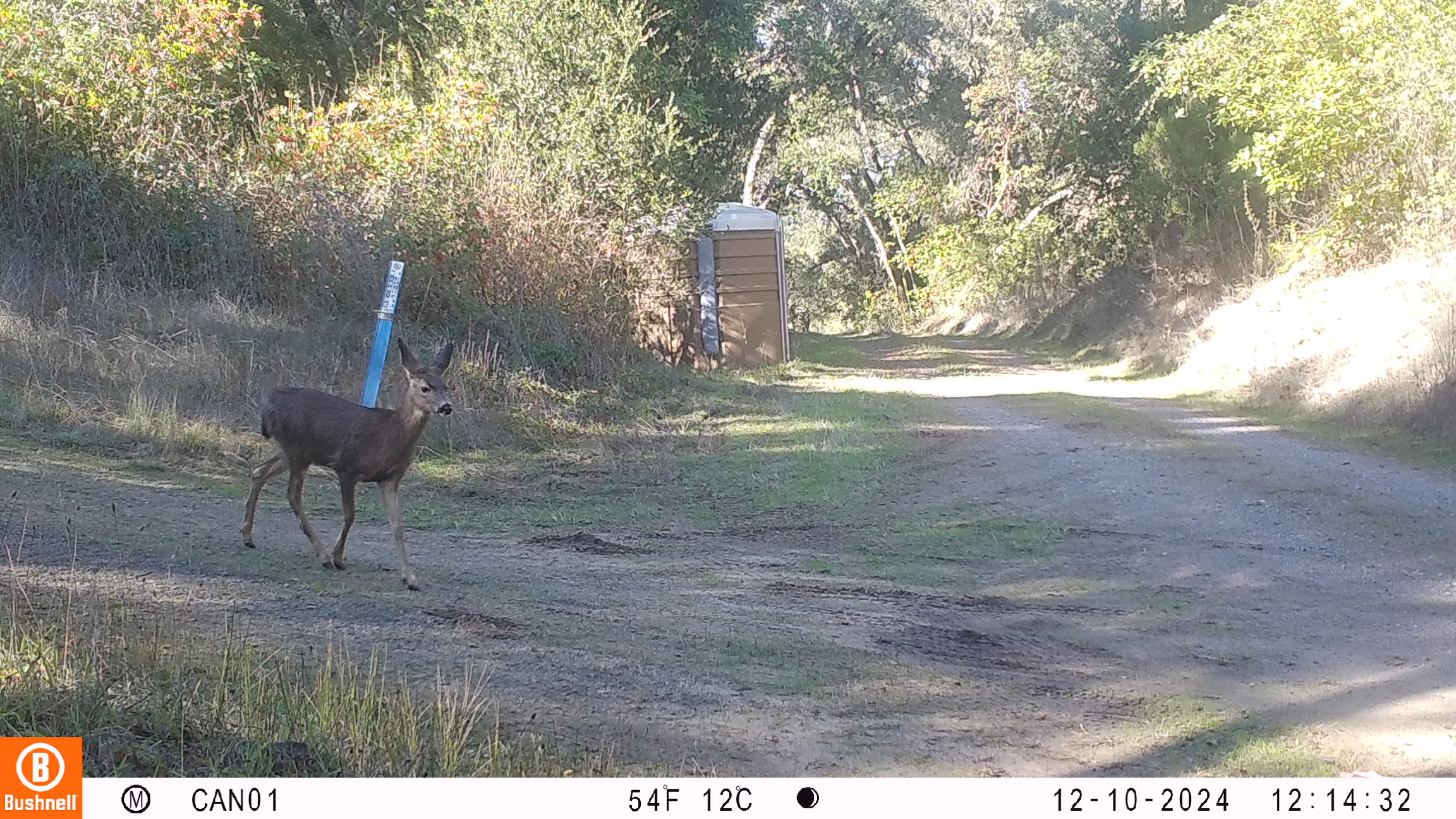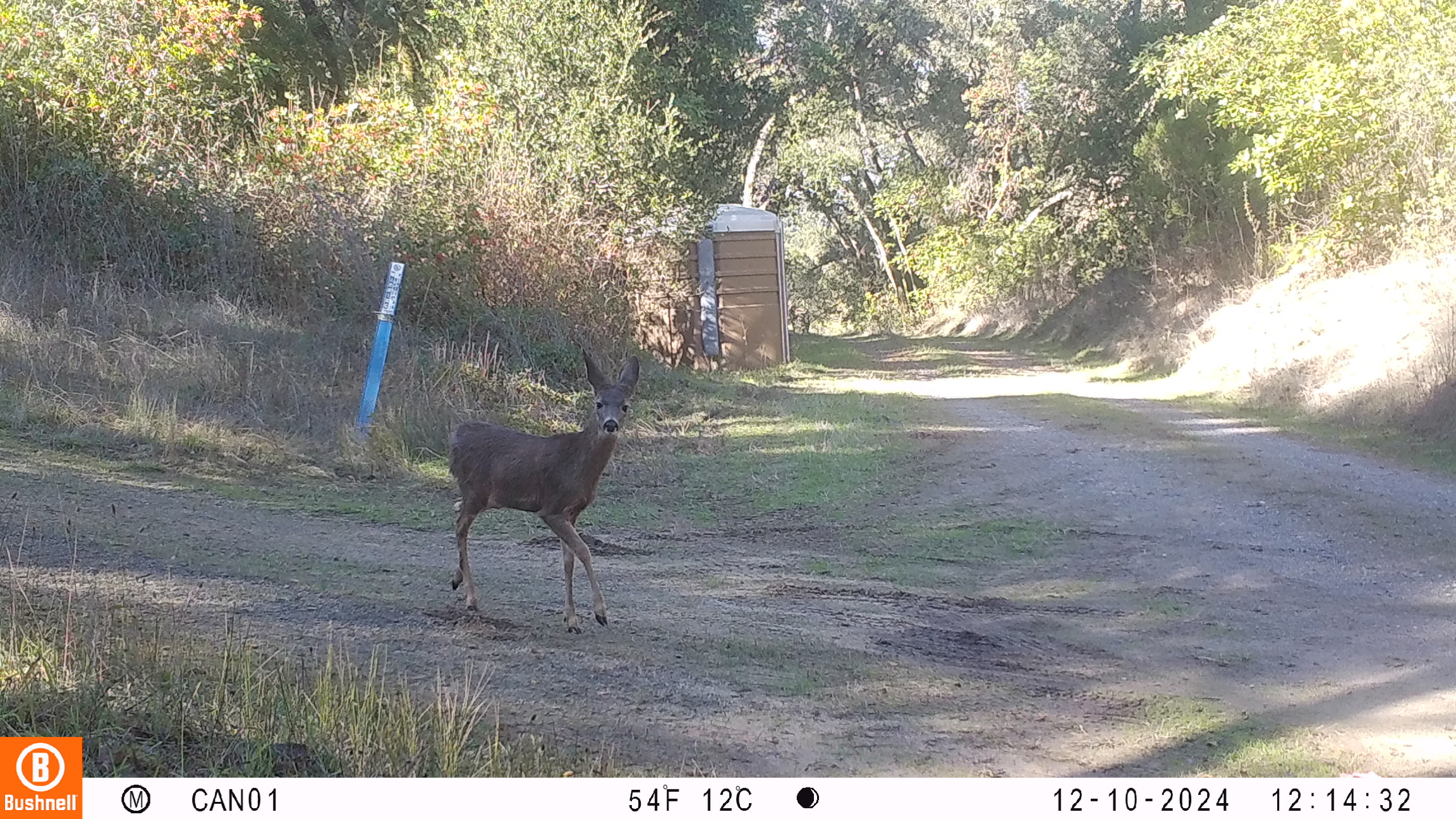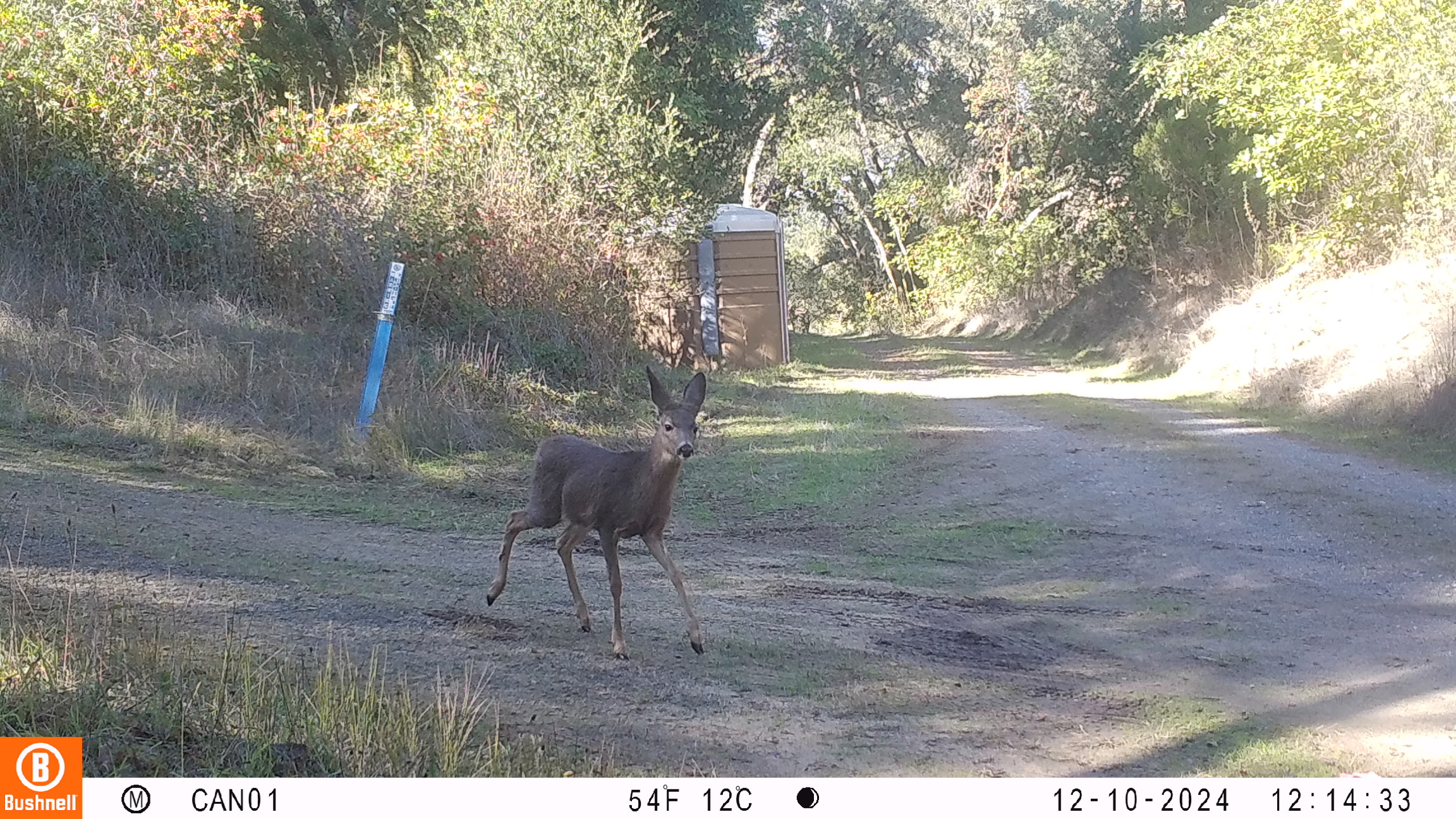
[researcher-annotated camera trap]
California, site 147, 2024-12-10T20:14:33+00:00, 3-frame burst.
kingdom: Animalia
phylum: Chordata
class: Mammalia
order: Artiodactyla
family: Cervidae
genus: Odocoileus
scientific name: Odocoileus hemionus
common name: mule deer